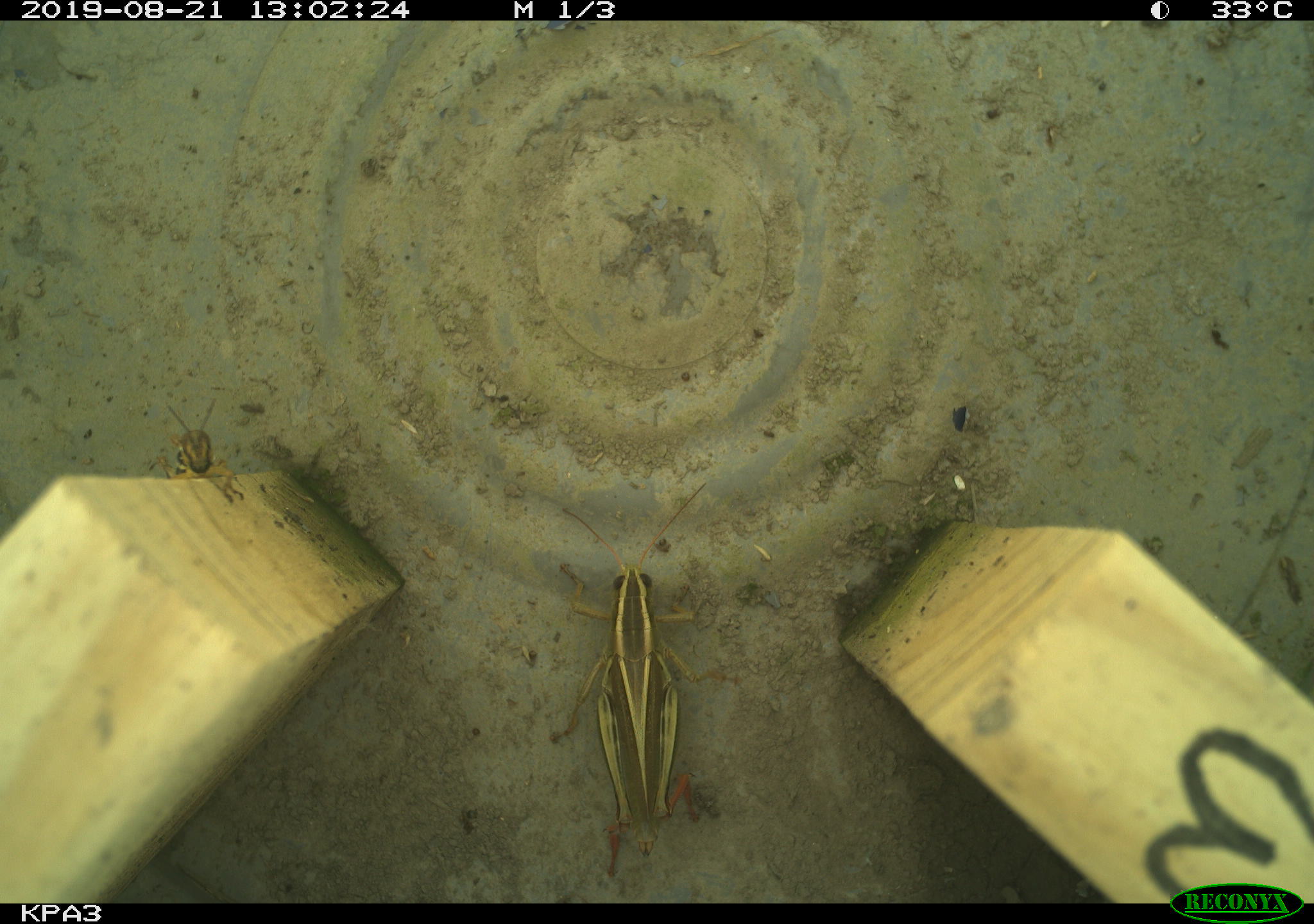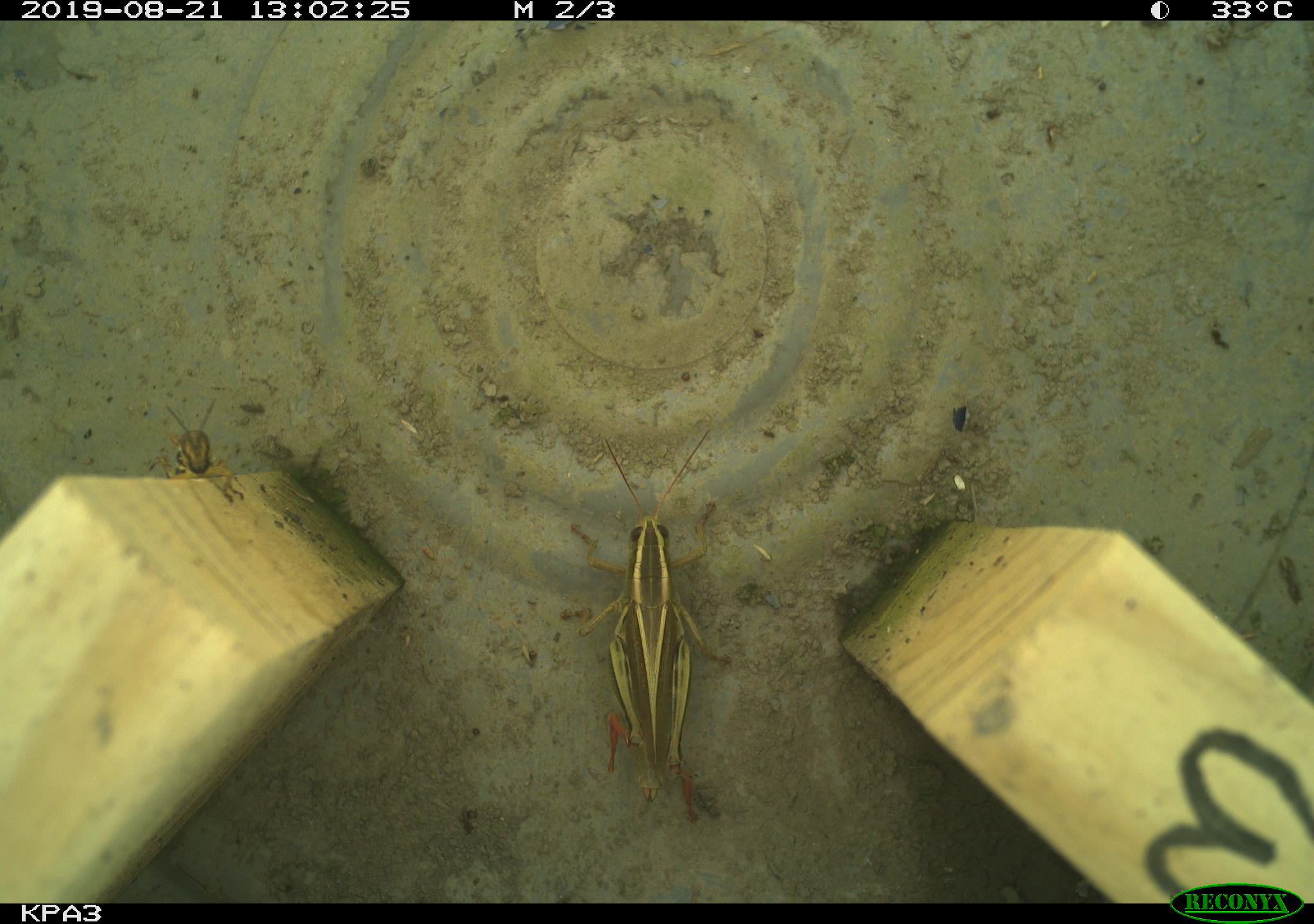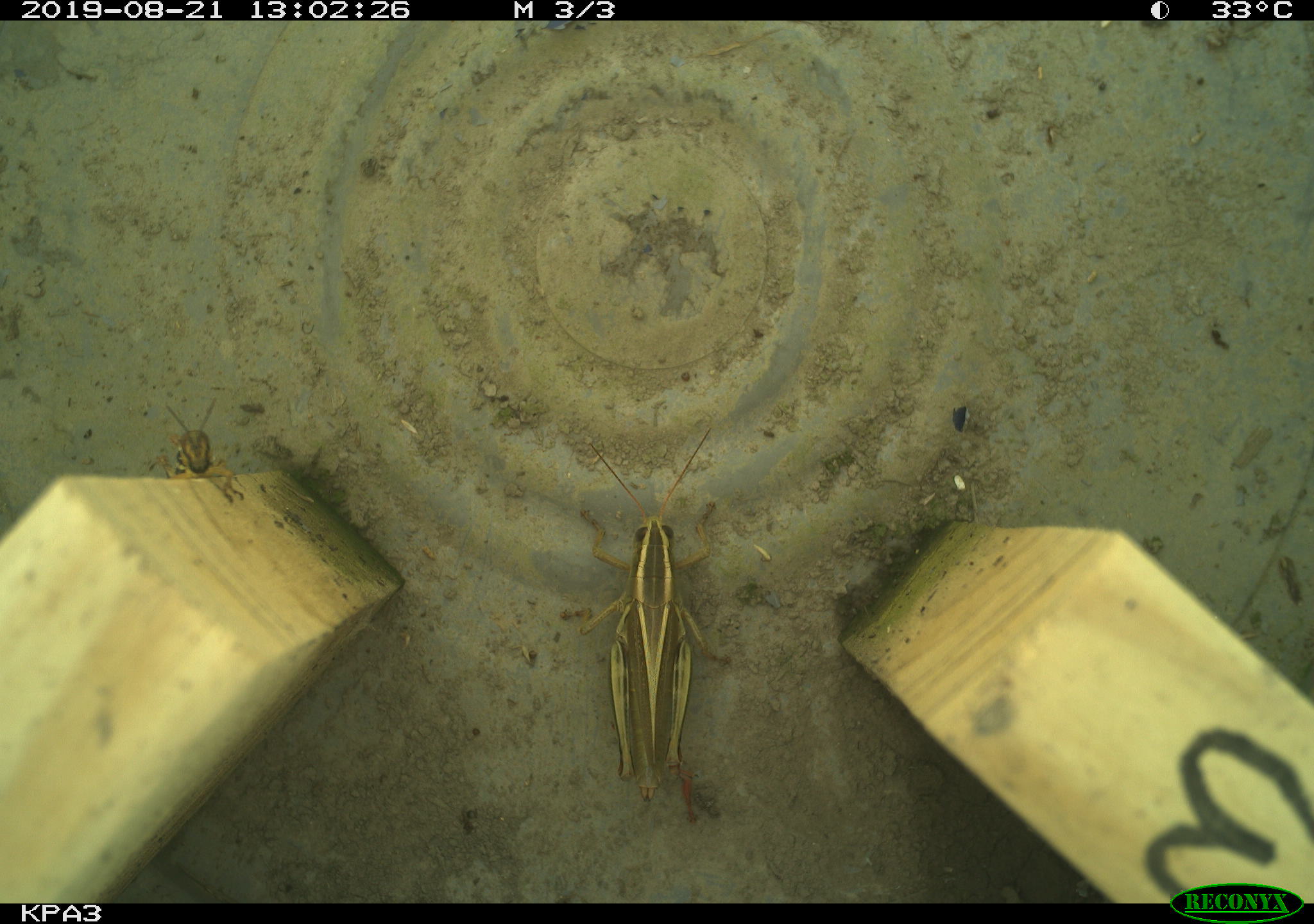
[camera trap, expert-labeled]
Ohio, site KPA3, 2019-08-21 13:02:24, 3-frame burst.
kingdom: Animalia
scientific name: Animalia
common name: animal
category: invertebrate